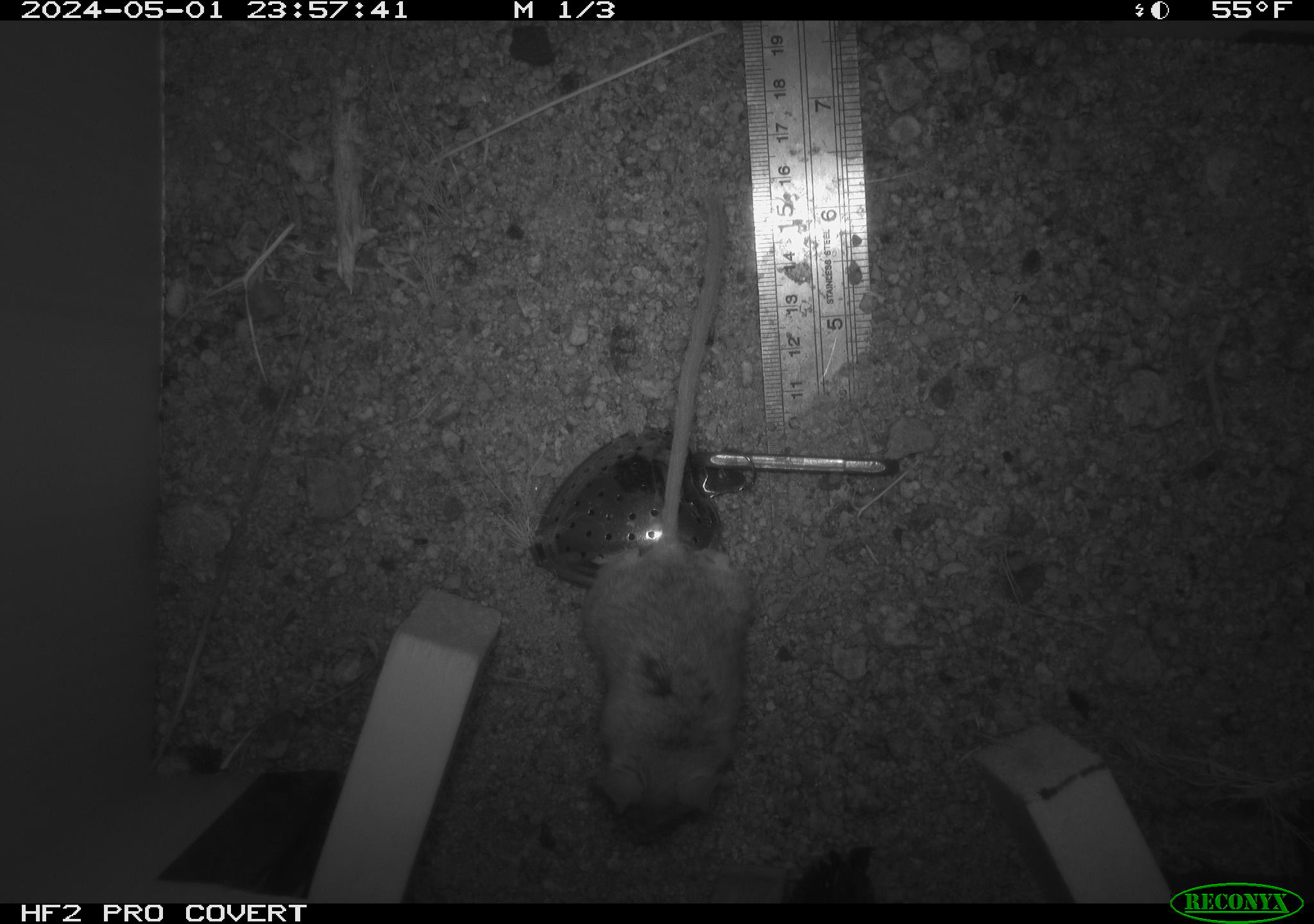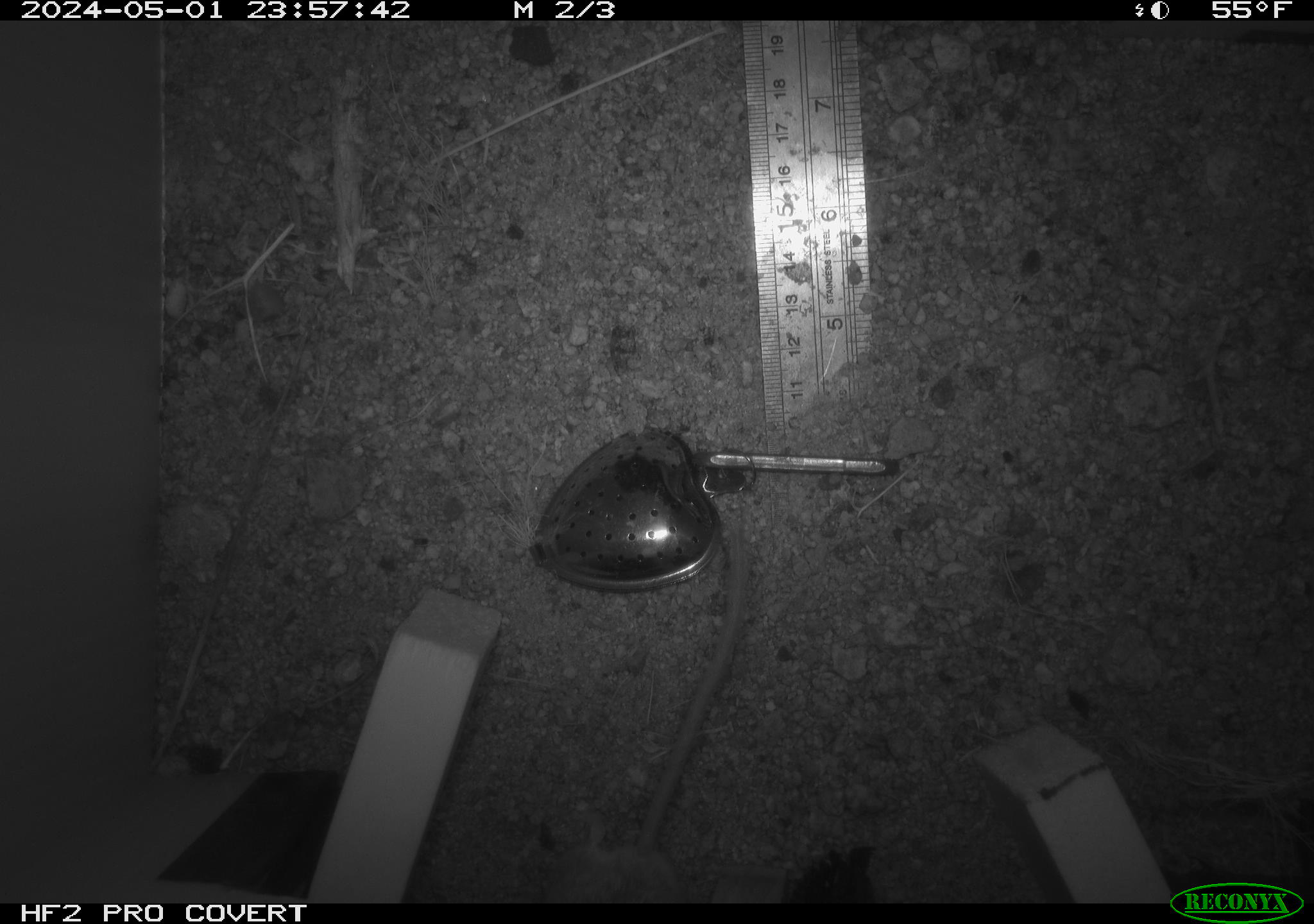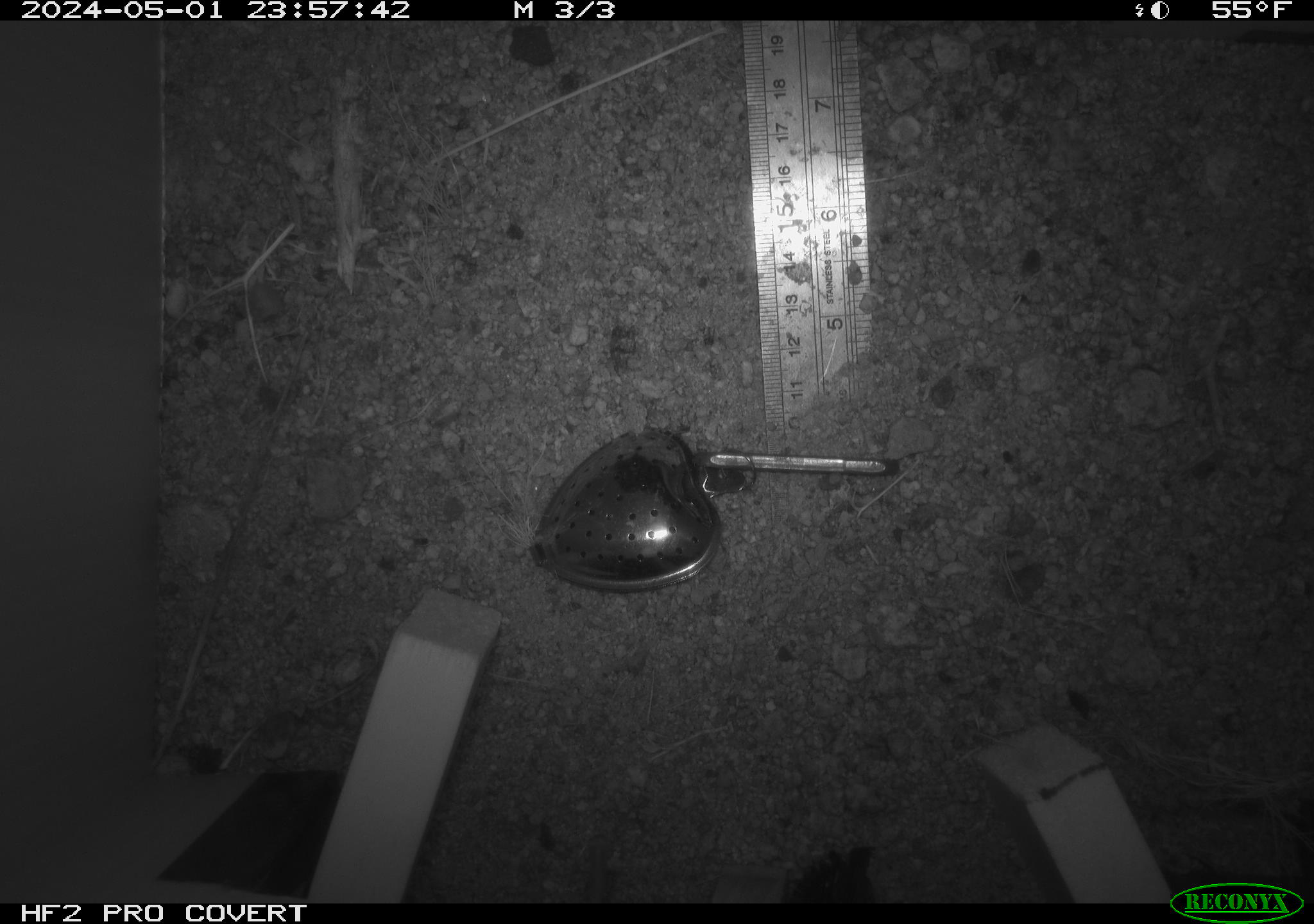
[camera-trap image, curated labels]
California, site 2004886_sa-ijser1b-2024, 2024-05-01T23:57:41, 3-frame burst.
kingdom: Animalia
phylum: Chordata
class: Mammalia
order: Rodentia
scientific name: Rodentia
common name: mouse species